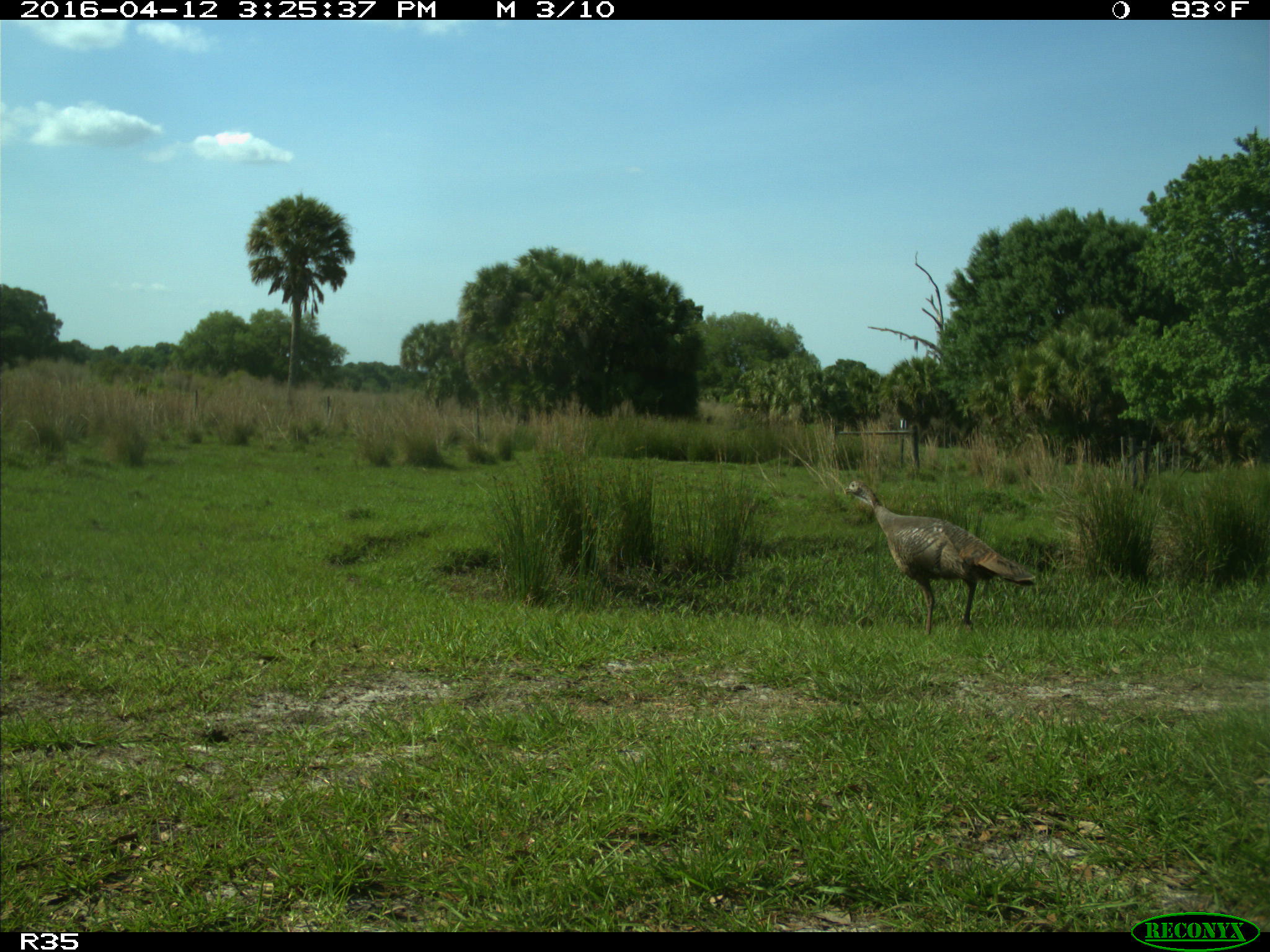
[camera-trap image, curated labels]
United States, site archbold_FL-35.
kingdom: Animalia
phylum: Chordata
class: Aves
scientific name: Aves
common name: birds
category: unidentified bird